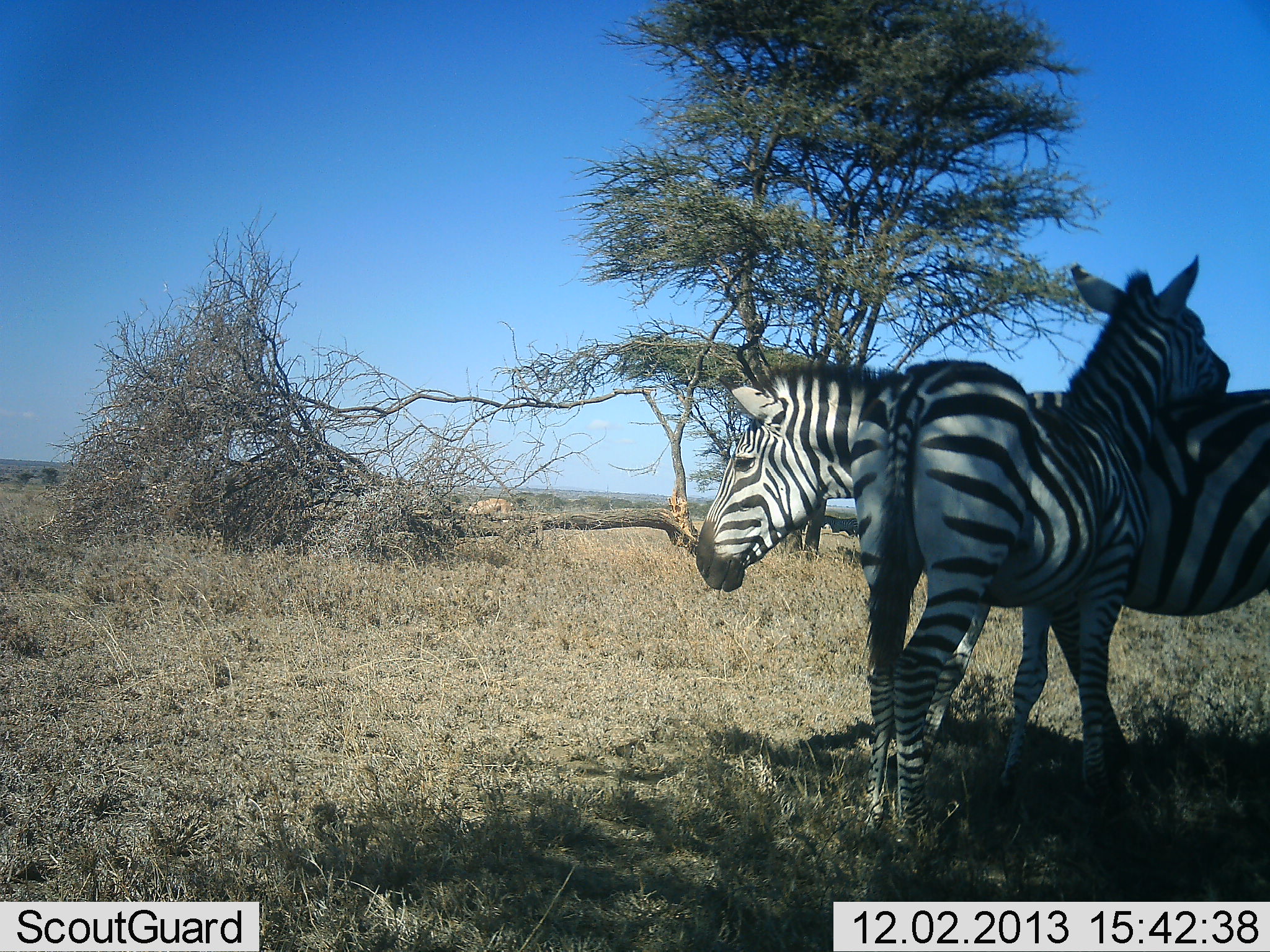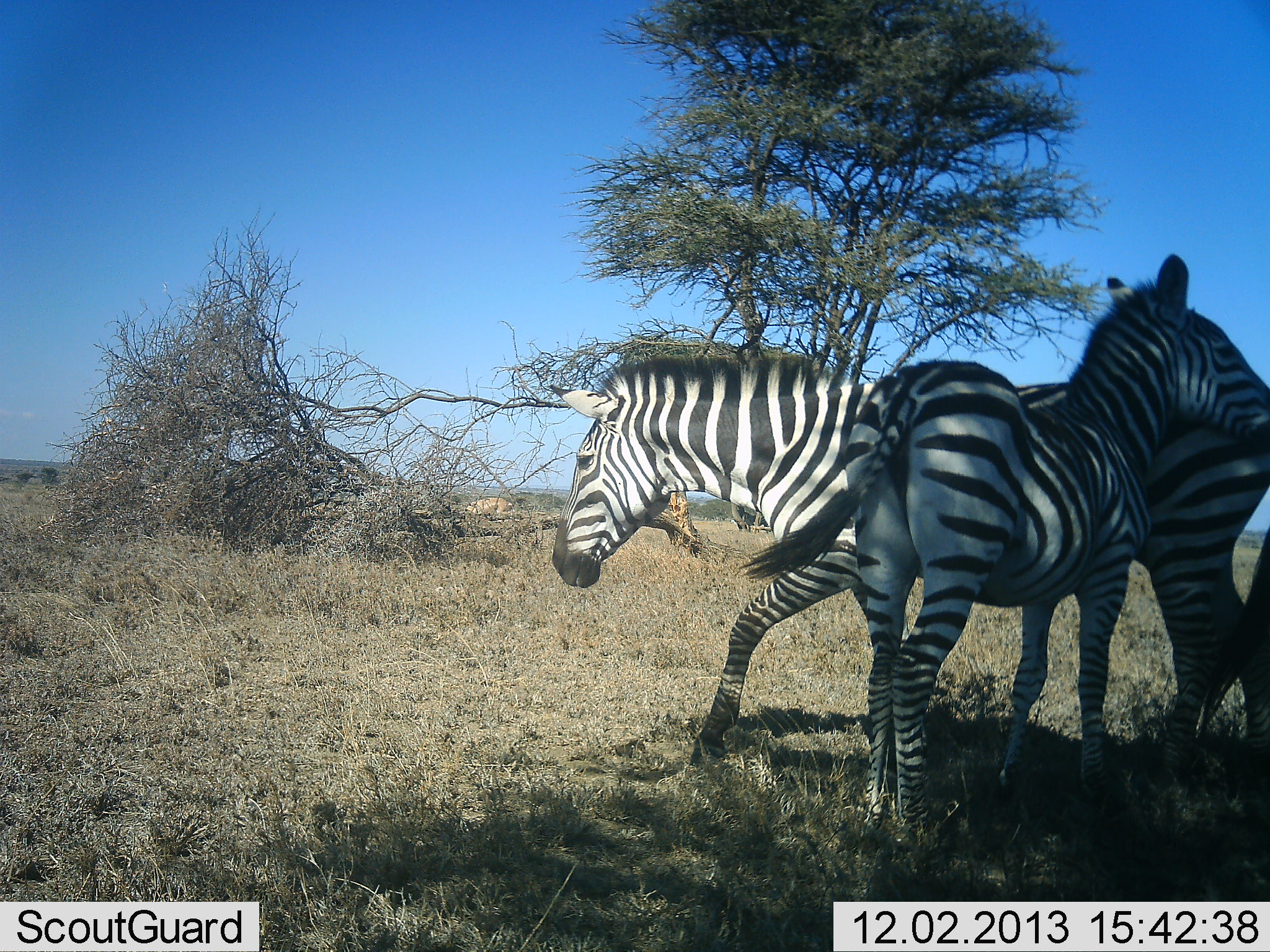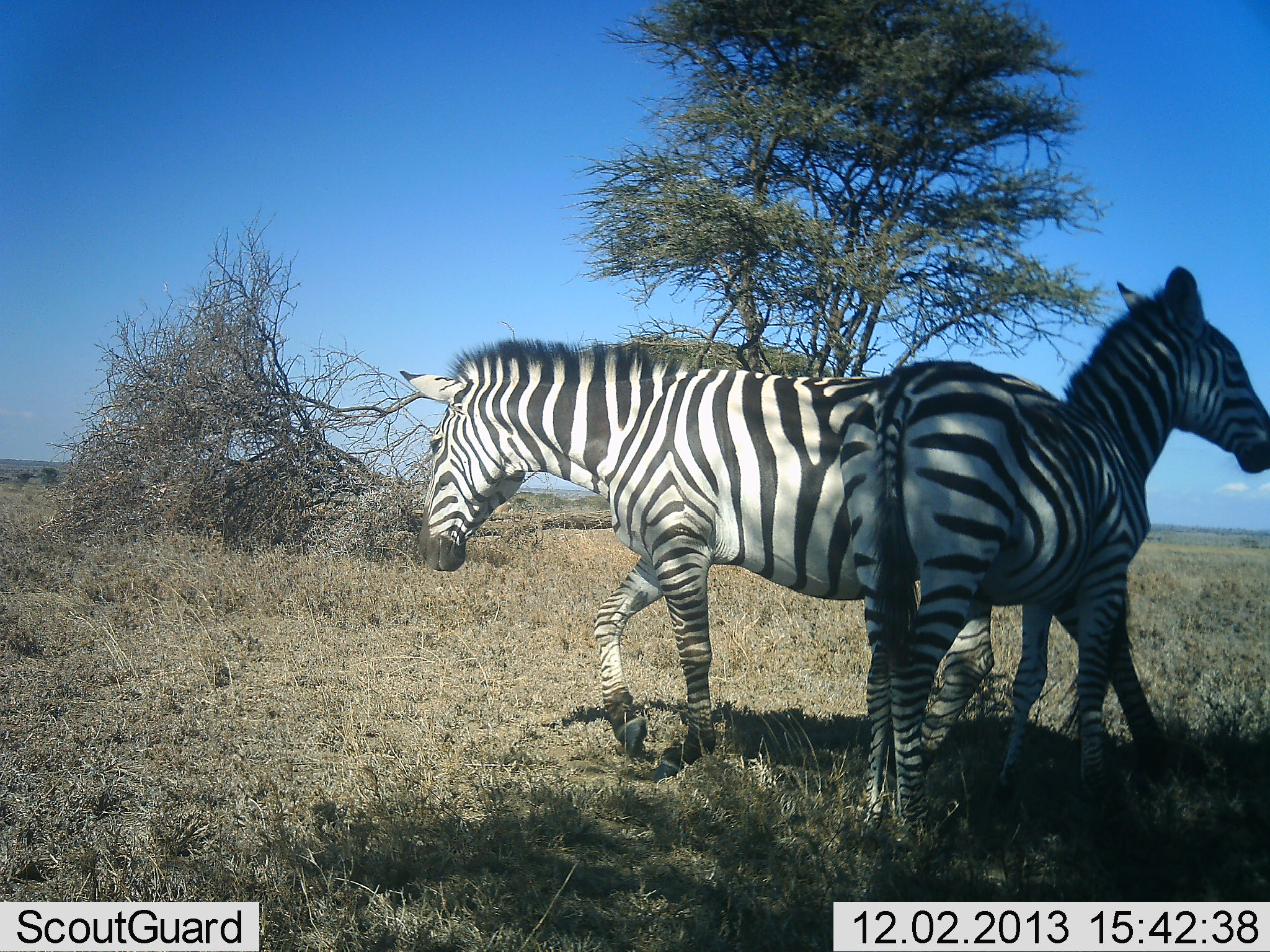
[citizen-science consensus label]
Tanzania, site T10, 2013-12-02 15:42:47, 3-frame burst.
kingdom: Animalia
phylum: Chordata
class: Mammalia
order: Perissodactyla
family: Equidae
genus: Equus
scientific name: Equus quagga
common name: plains zebra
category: zebra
Zebra (plains zebra) (Equus quagga), count 2. Behavior (volunteer vote fractions): standing 77%, resting 0%, moving 77%, interacting 38%. Young present (vote fraction): 23%. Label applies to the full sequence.